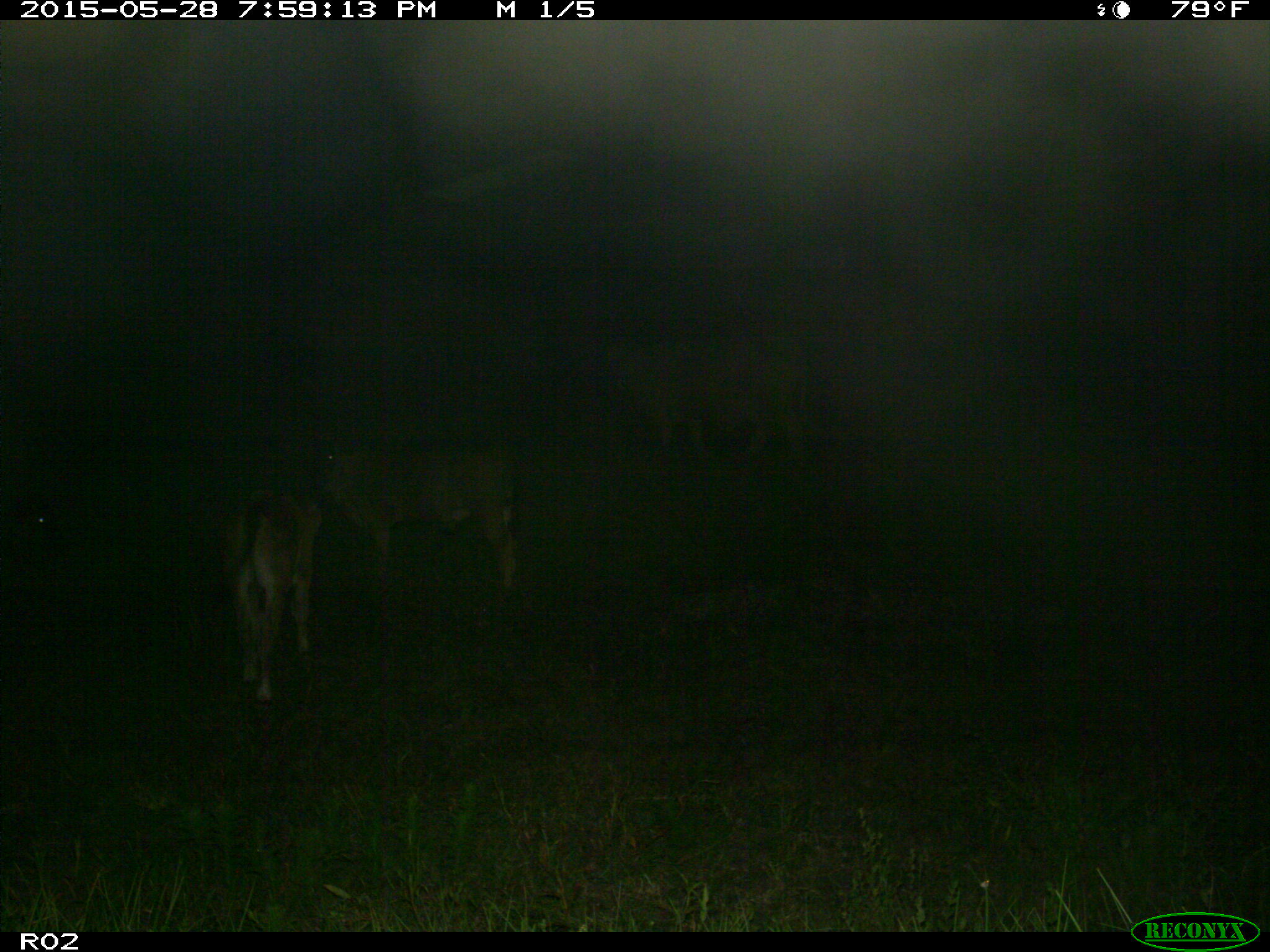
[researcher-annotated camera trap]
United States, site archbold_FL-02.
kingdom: Animalia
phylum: Chordata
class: Mammalia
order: Artiodactyla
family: Bovidae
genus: Bos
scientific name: Bos taurus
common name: domestic cow